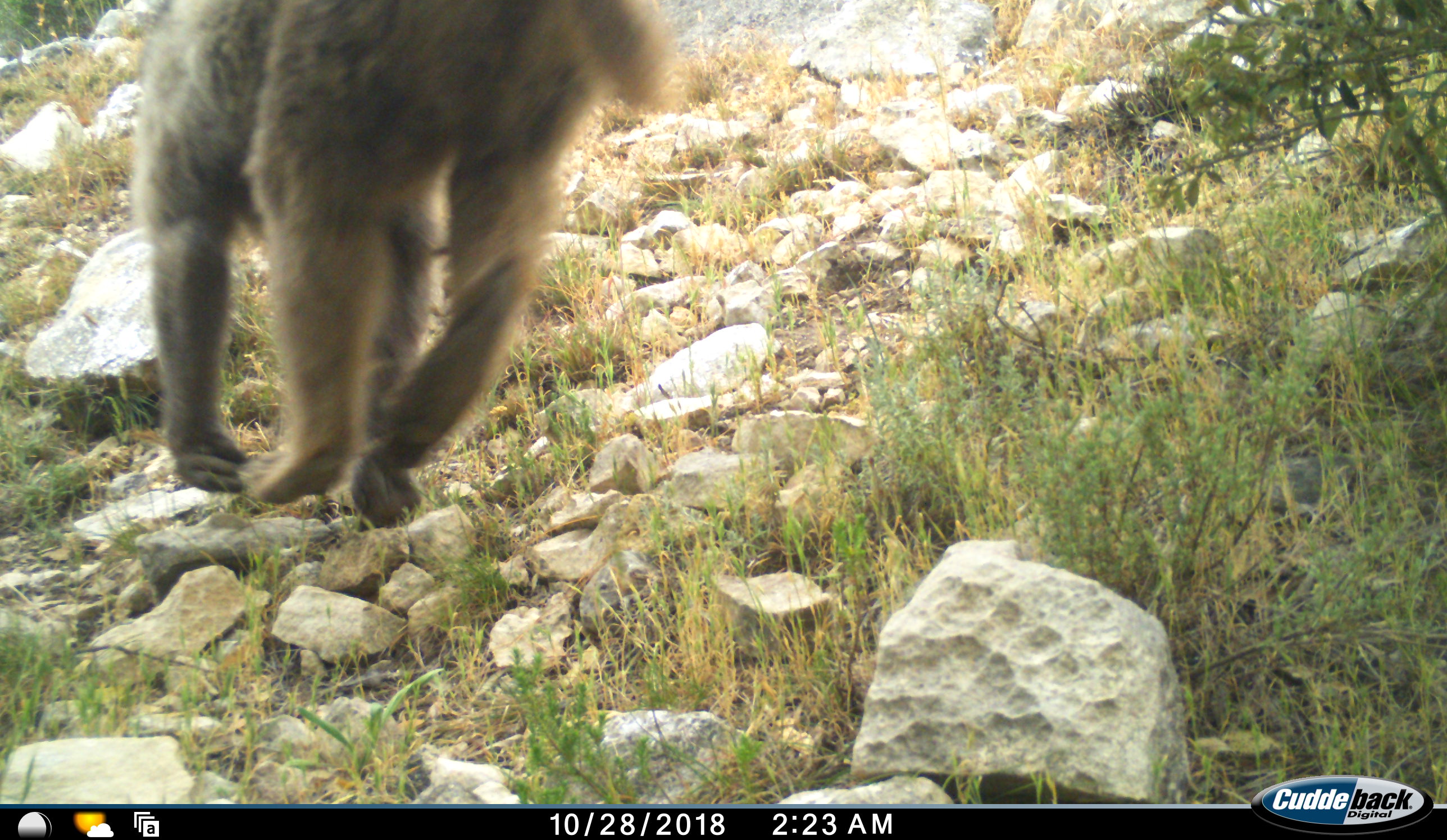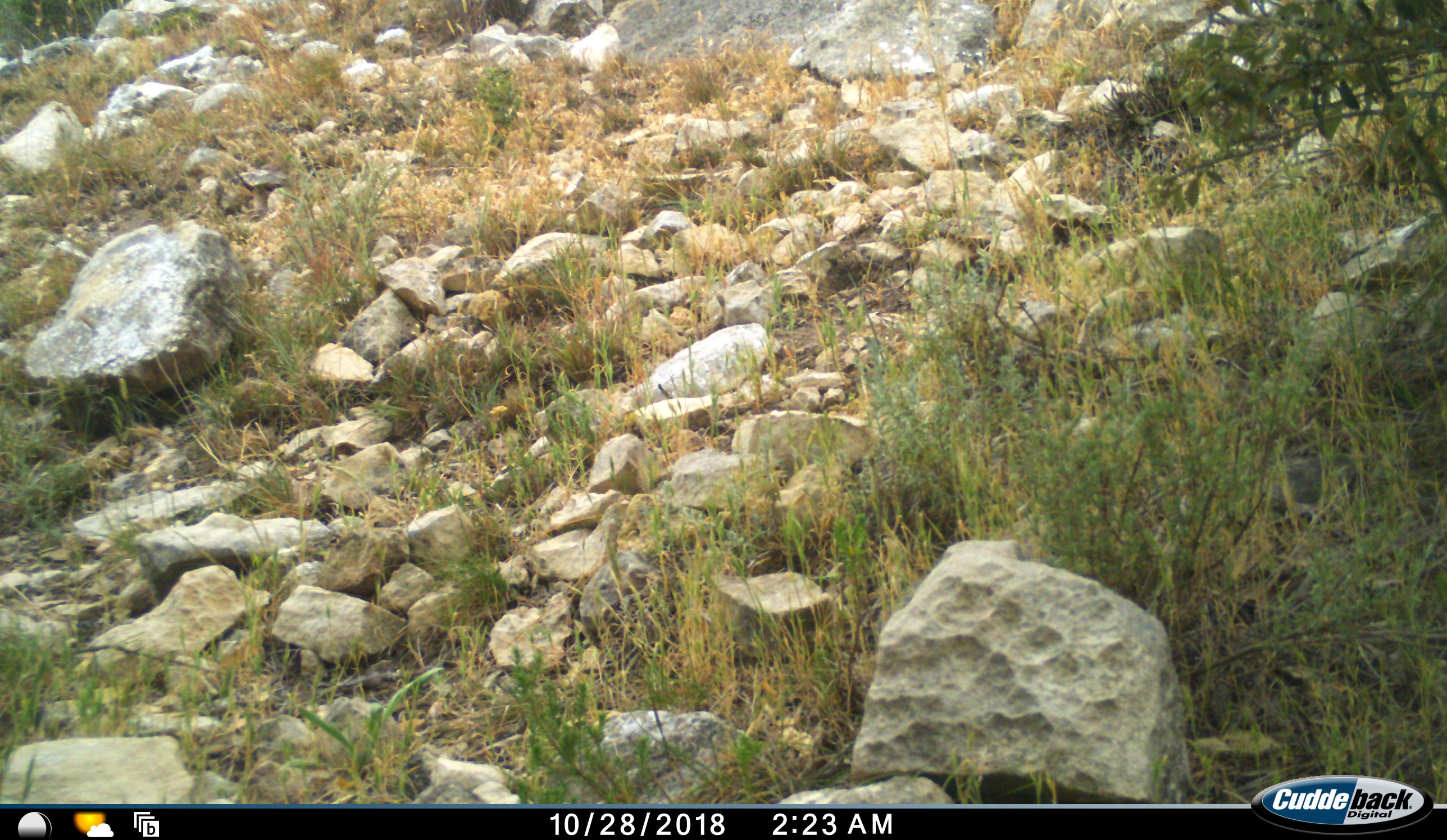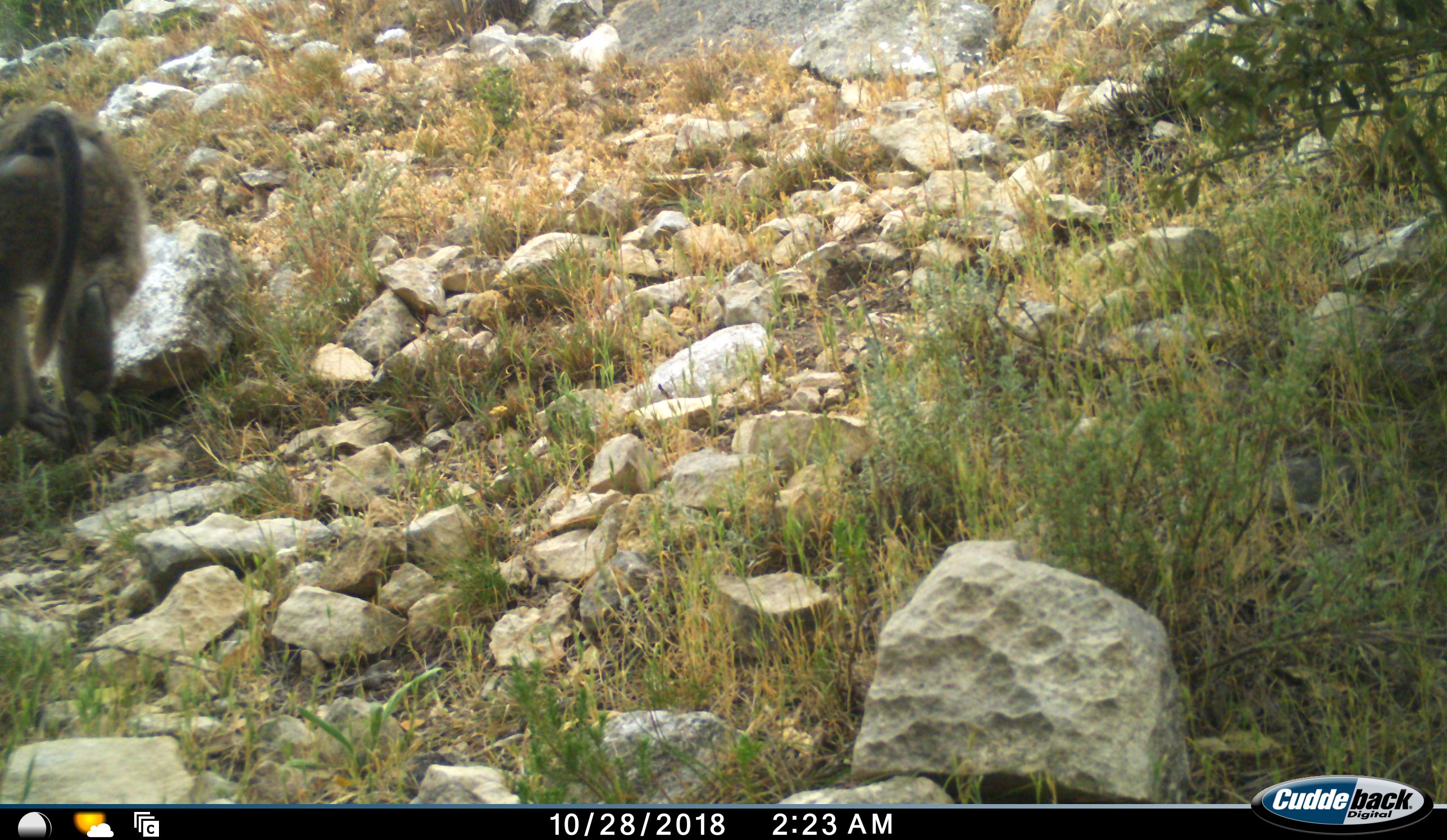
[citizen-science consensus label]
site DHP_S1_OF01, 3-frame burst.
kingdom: Animalia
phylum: Chordata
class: Mammalia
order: Primates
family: Cercopithecidae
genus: Papio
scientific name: Papio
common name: baboon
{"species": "baboon (Papio)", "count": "1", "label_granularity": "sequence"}